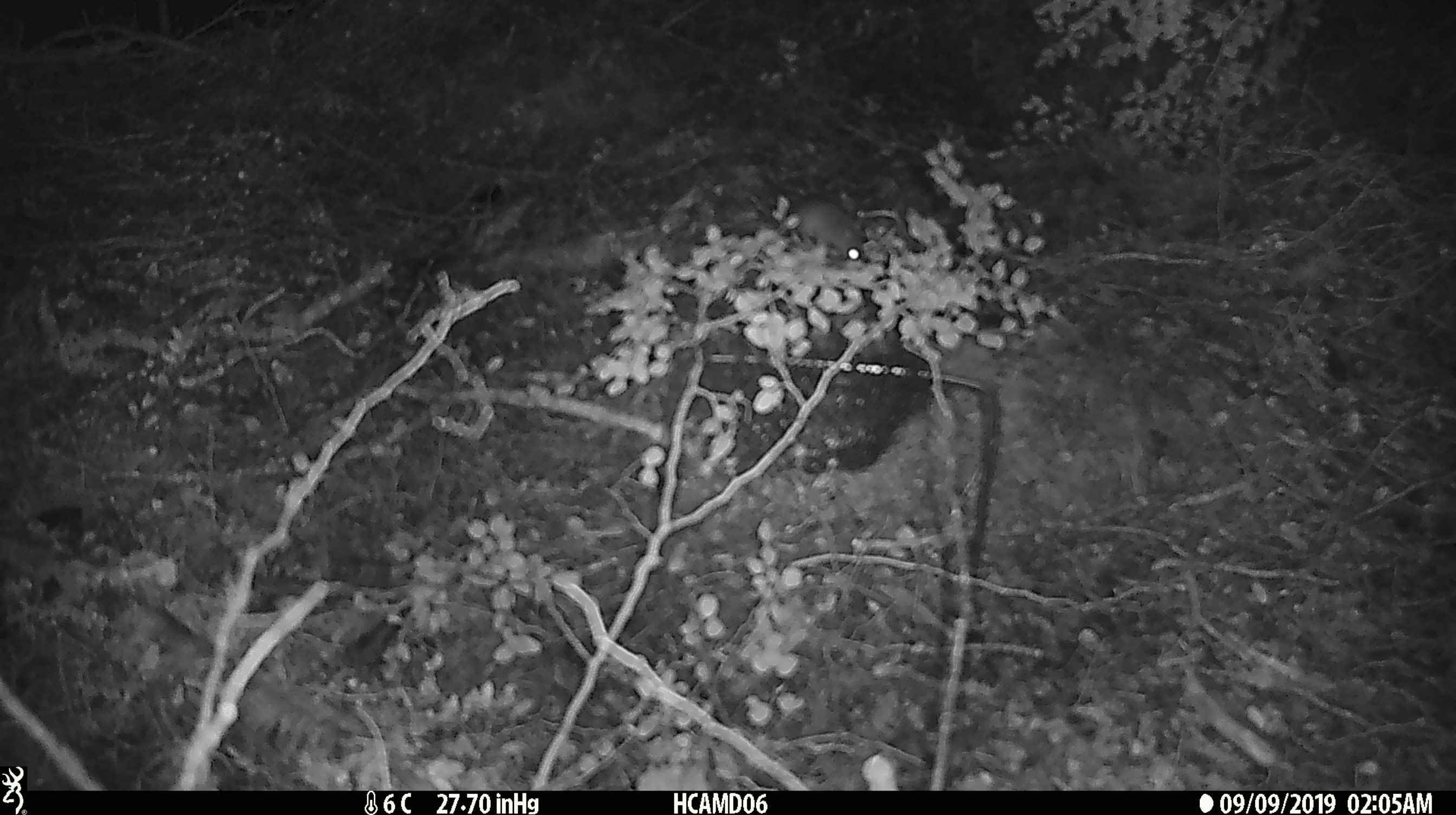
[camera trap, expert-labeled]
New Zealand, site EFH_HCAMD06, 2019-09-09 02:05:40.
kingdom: Animalia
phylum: Chordata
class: Mammalia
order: Rodentia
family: Muridae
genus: Mus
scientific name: Mus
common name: mouse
Mouse (Mus).